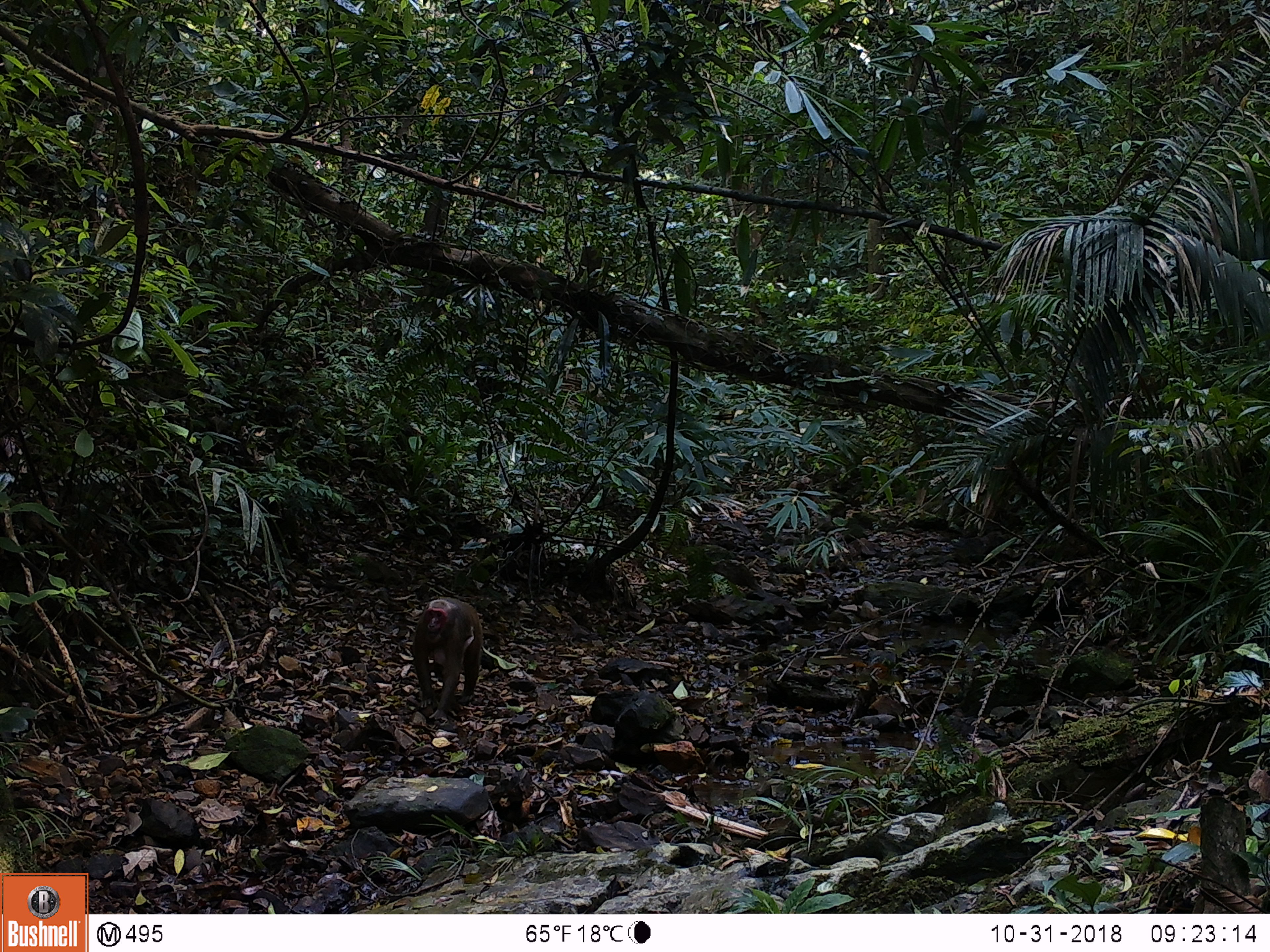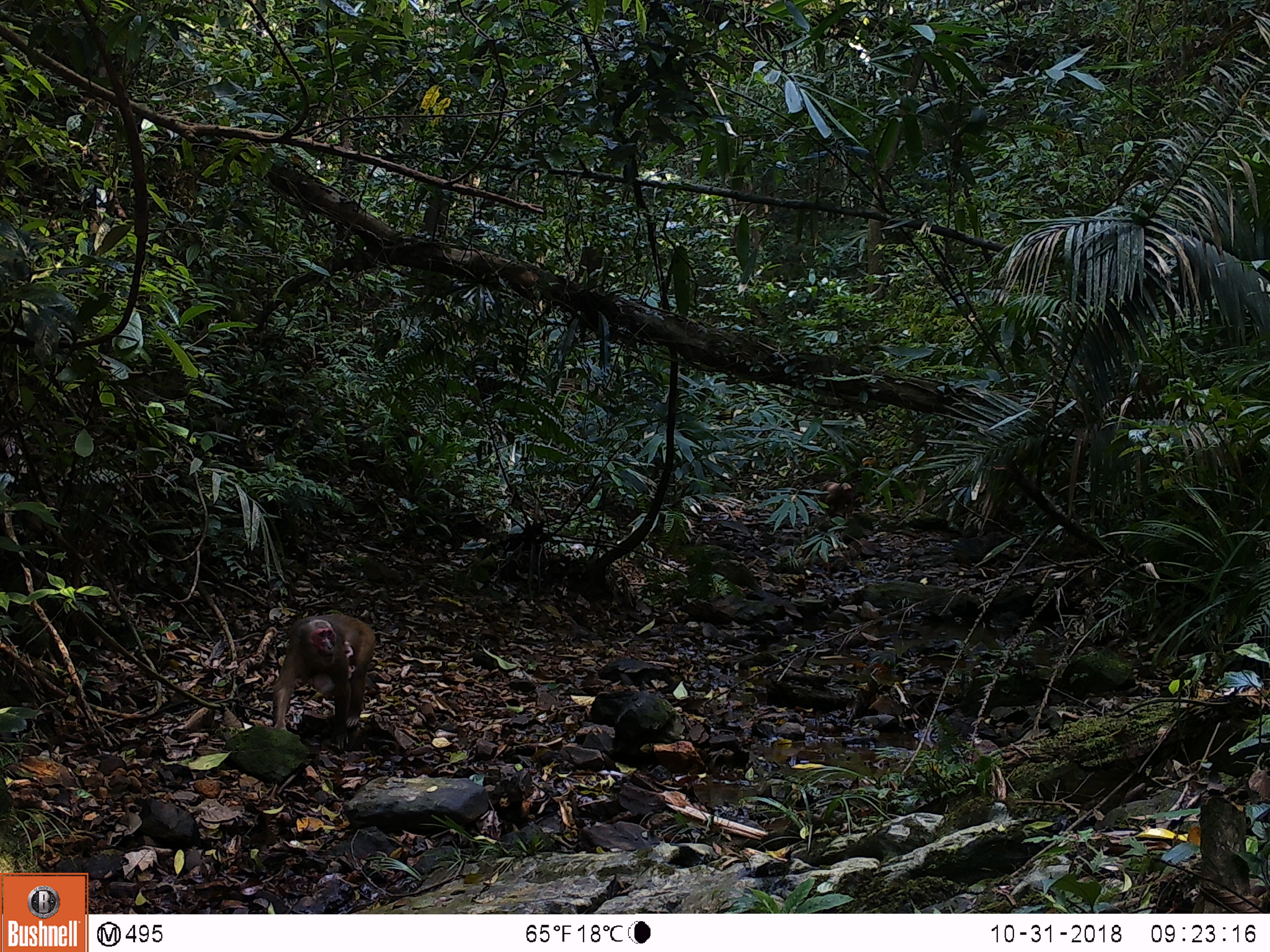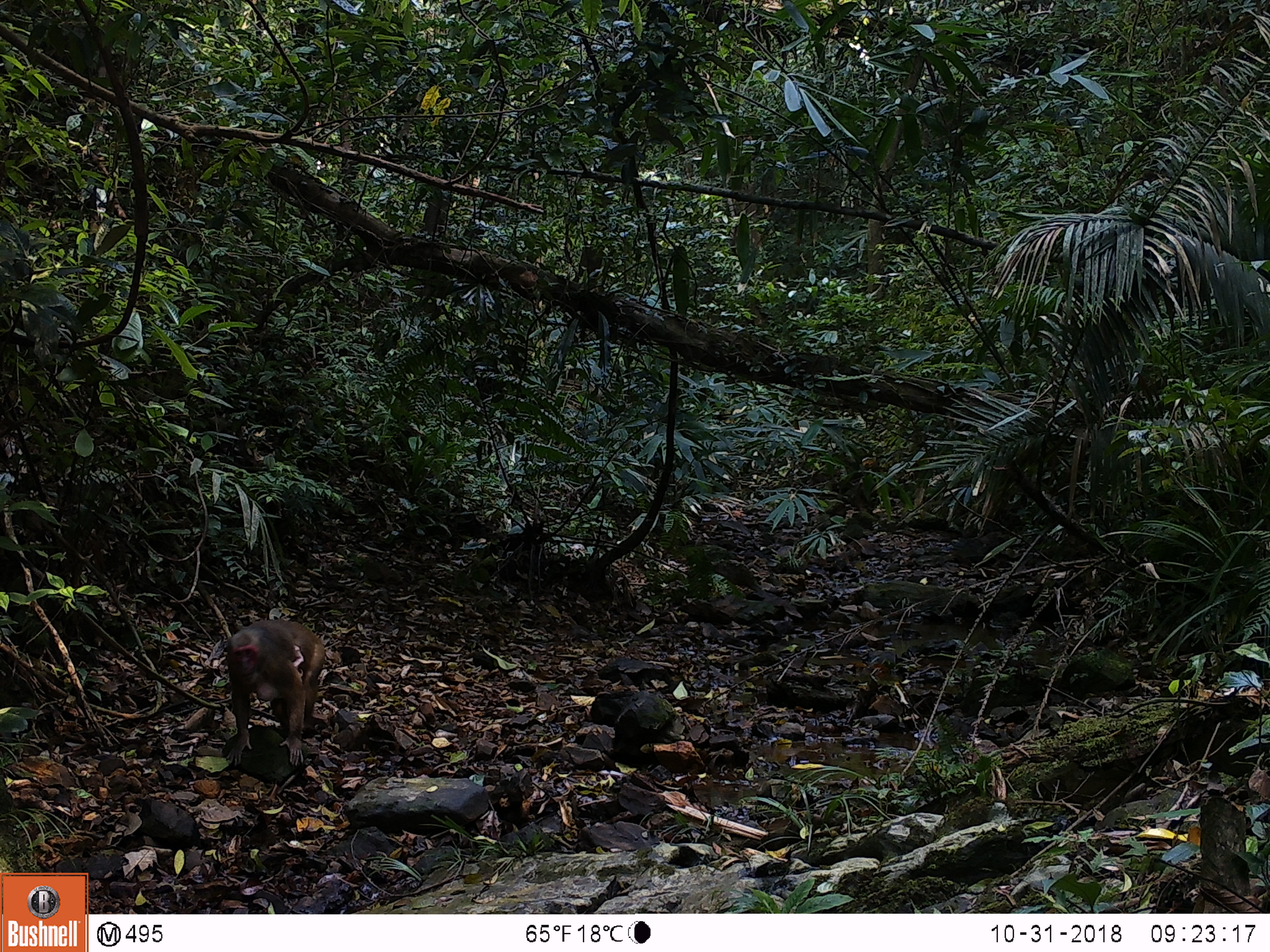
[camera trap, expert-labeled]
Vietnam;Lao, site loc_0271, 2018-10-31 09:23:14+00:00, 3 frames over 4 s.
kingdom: Animalia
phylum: Chordata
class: Mammalia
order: Primates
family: Cercopithecidae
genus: Macaca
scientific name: Macaca arctoides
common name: stump-tailed macaque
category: stump tailed macaque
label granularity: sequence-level